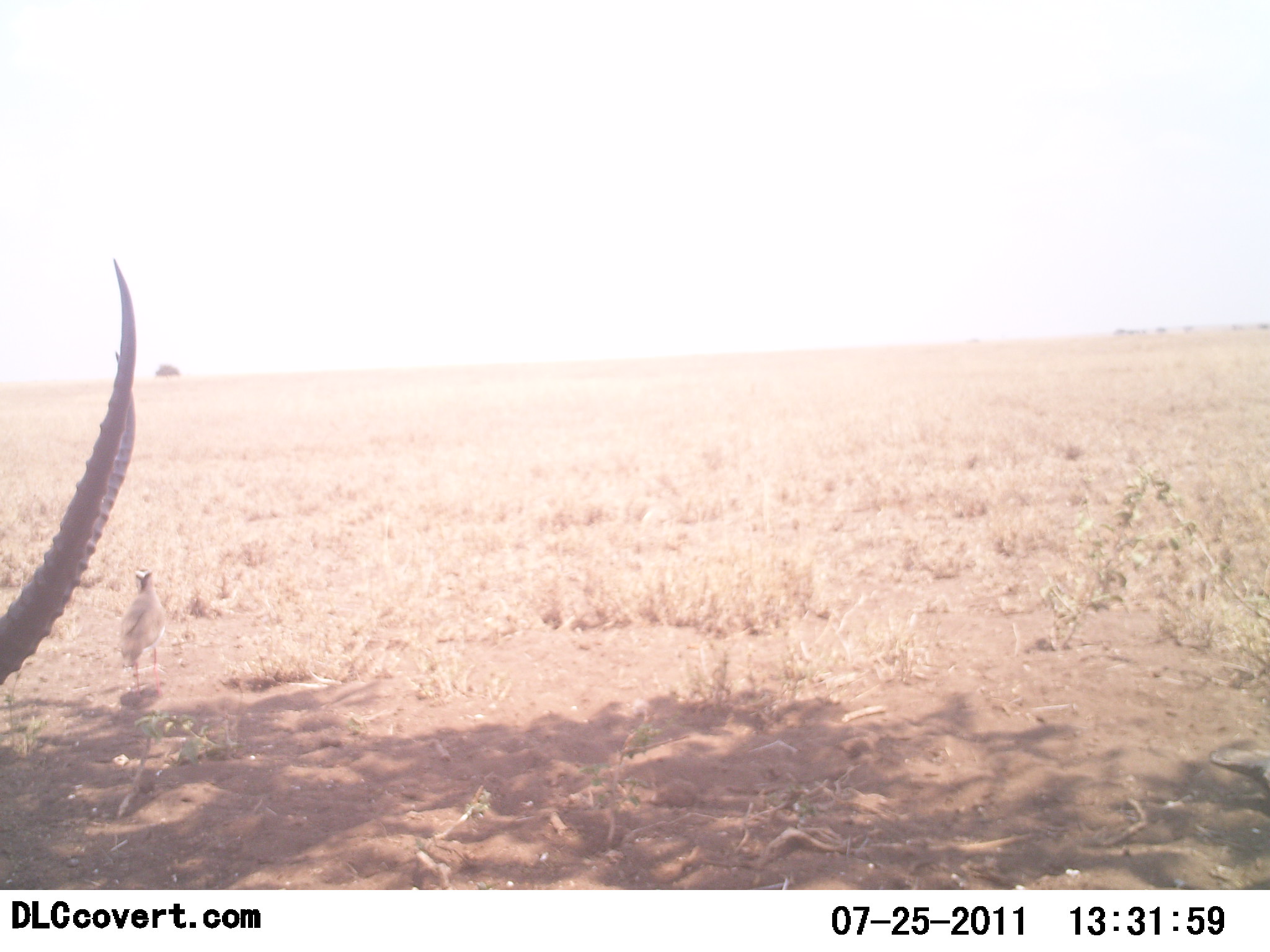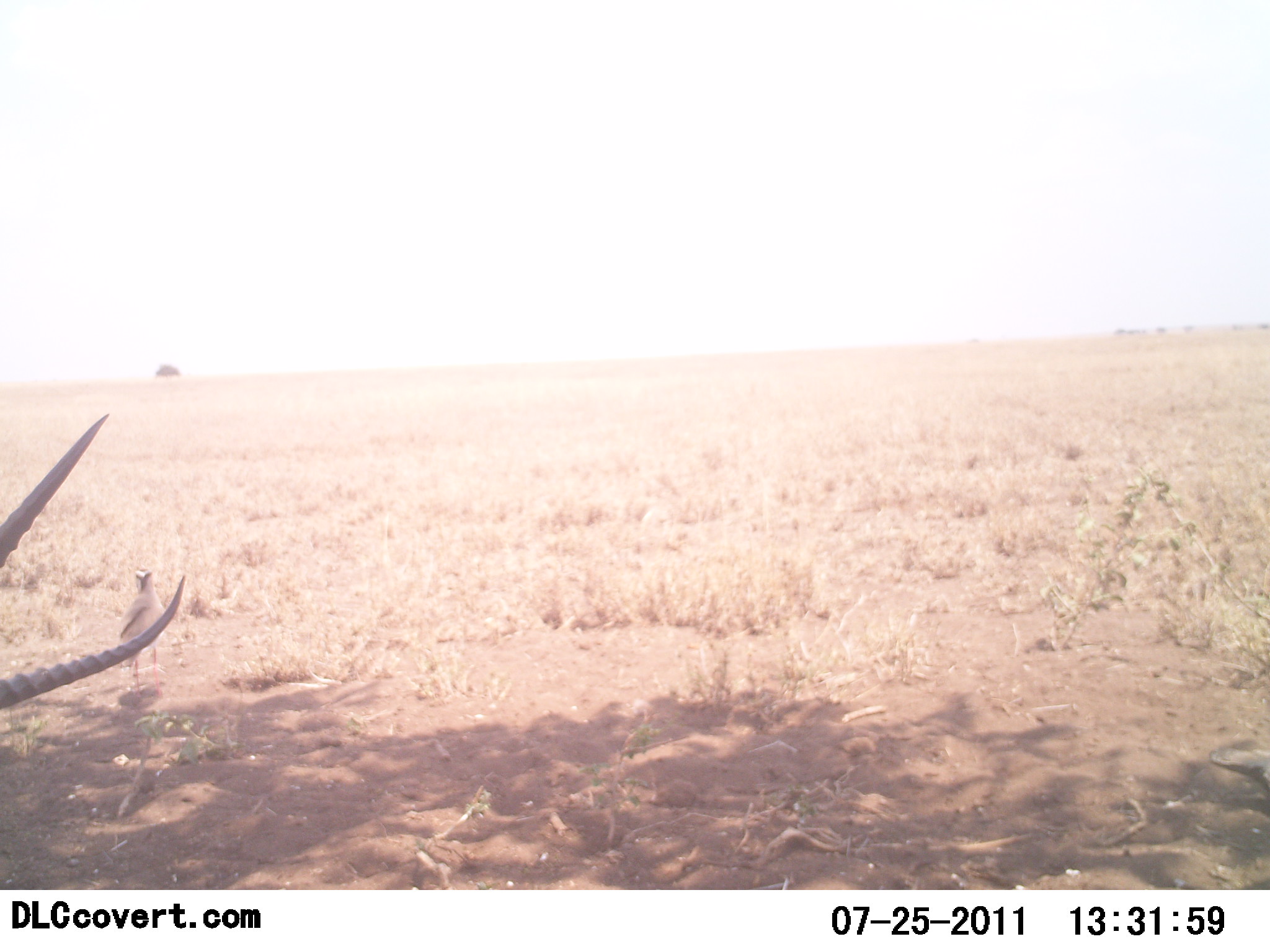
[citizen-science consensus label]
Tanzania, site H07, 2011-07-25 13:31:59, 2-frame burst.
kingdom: Animalia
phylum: Chordata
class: Mammalia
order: Artiodactyla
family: Bovidae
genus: Nanger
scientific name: Nanger granti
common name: grant's gazelle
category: gazellegrants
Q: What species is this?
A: Gazellegrants (grant's gazelle) (Nanger granti).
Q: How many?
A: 1.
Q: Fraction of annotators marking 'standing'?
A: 56%.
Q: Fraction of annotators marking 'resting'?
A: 0%.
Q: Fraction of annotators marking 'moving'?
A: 33%.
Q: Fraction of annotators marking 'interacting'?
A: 0%.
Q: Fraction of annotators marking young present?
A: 0%.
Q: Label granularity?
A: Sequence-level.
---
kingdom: Animalia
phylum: Chordata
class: Aves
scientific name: Aves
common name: bird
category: otherbird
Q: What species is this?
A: Otherbird (bird) (Aves).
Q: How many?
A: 1.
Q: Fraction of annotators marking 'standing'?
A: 100%.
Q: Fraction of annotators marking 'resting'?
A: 0%.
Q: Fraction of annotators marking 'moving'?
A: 0%.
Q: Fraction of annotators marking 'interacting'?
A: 0%.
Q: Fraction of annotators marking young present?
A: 0%.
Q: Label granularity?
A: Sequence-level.